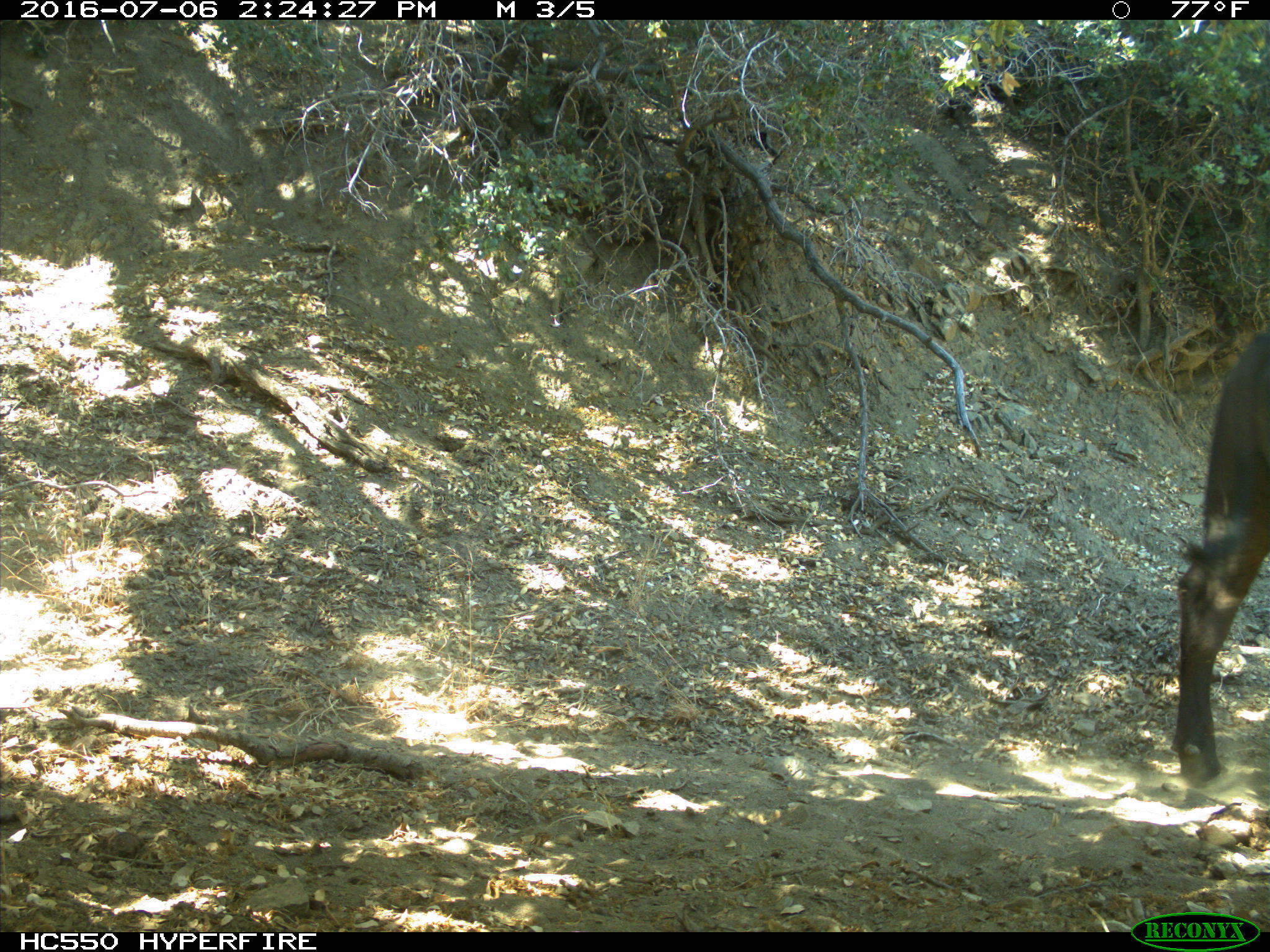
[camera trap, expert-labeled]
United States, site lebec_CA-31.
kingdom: Animalia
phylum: Chordata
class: Mammalia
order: Artiodactyla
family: Bovidae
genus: Bos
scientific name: Bos taurus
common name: domestic cow